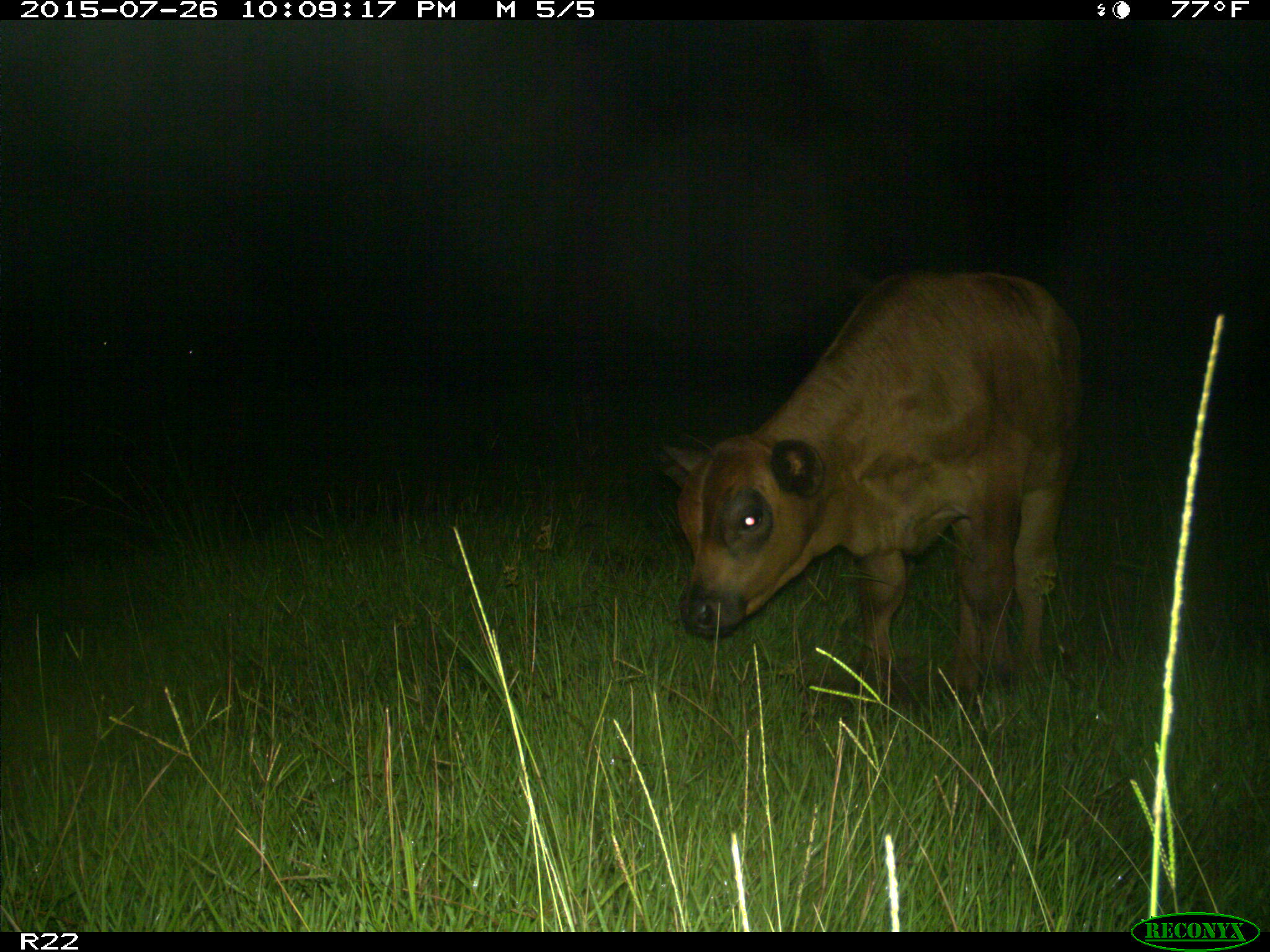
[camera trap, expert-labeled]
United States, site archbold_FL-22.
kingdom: Animalia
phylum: Chordata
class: Mammalia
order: Artiodactyla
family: Bovidae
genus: Bos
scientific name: Bos taurus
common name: domestic cow